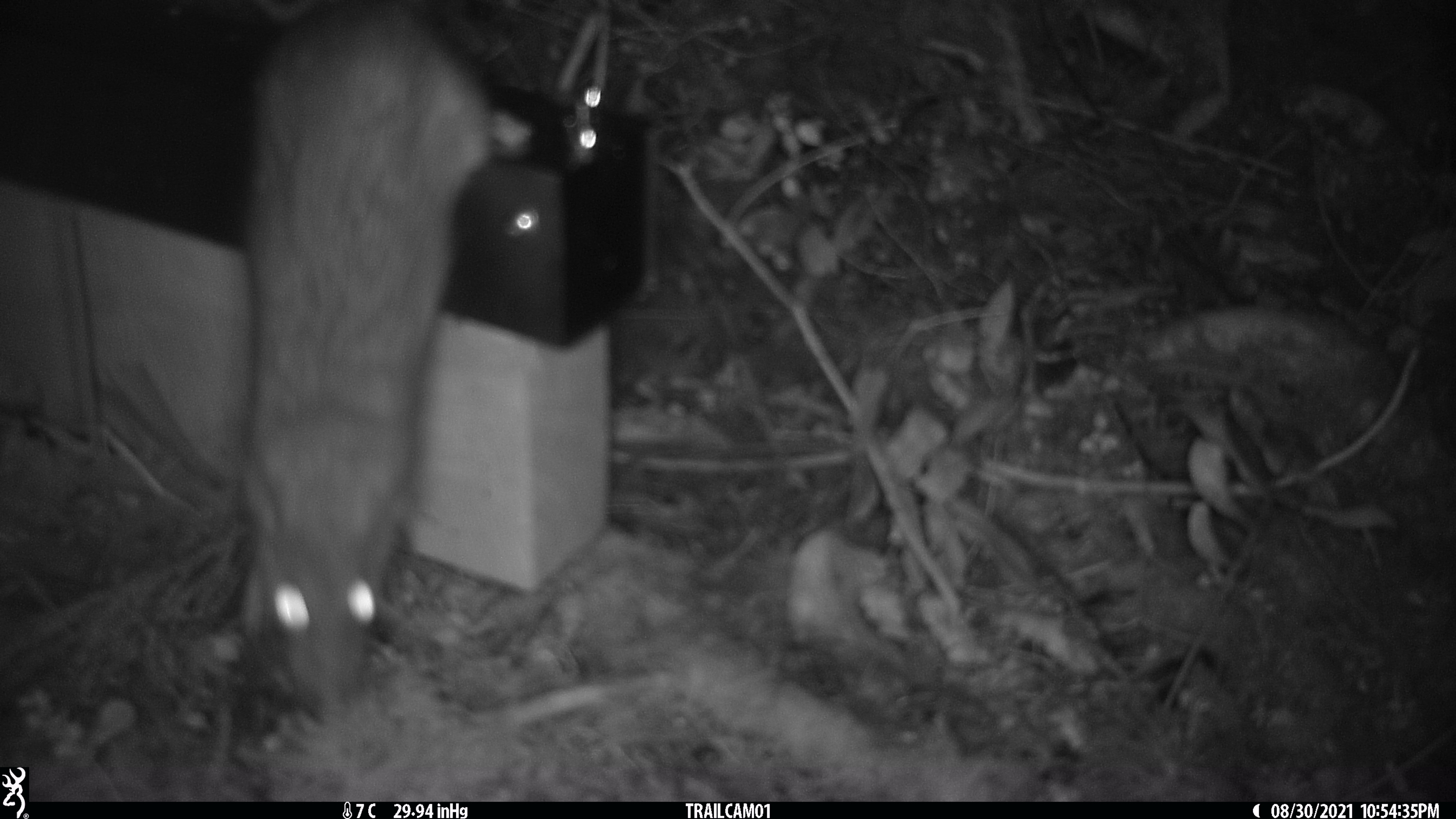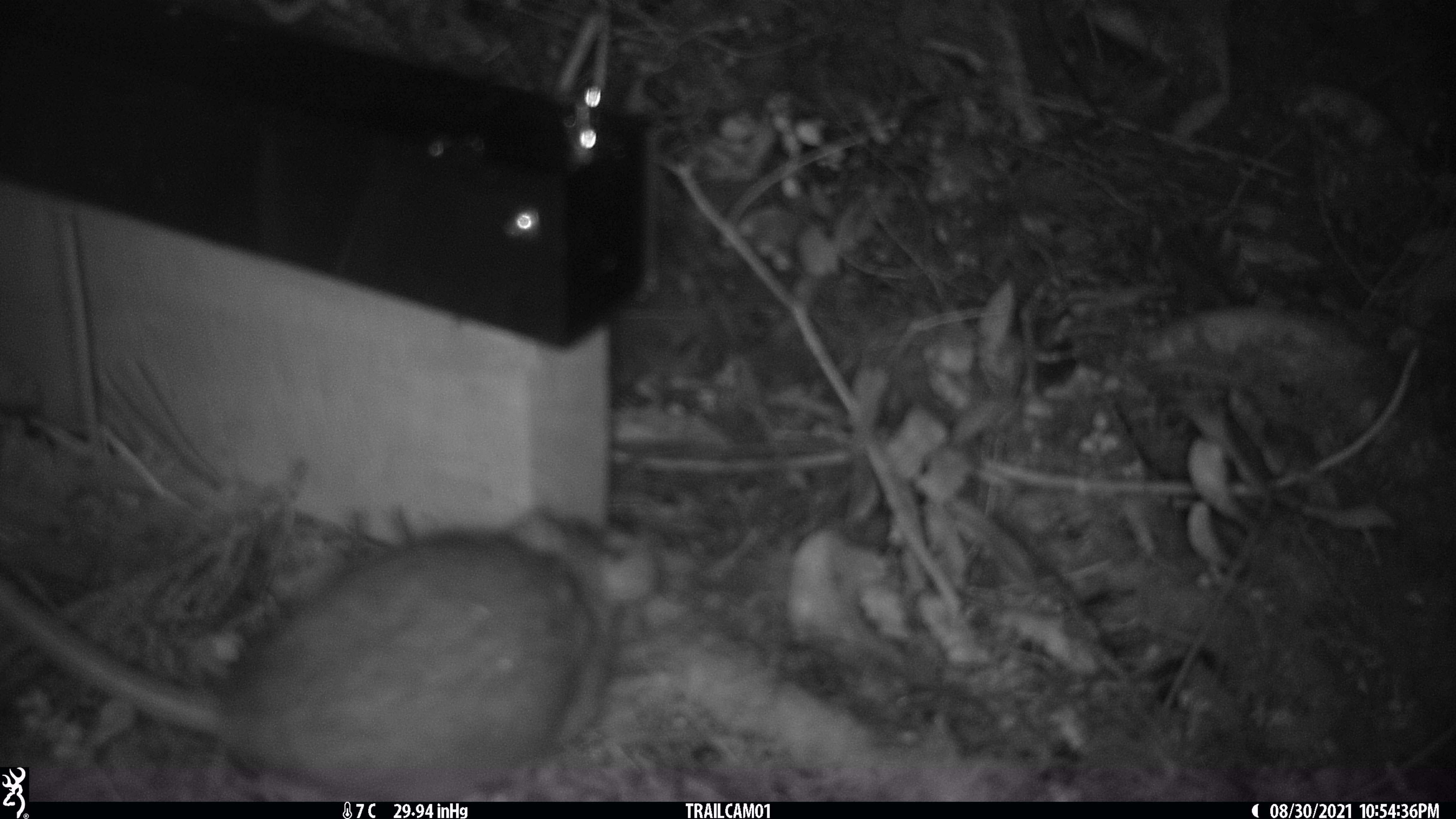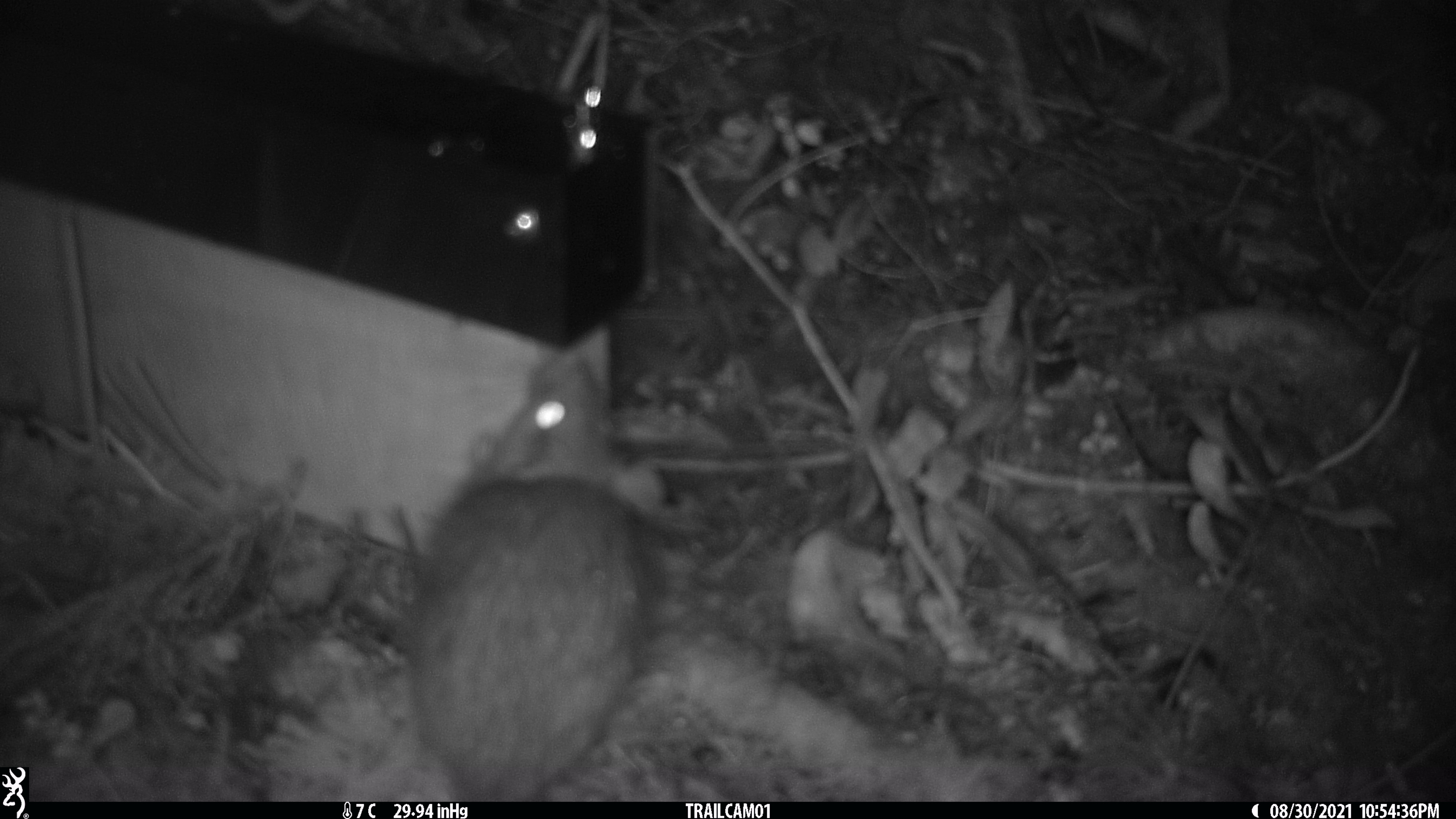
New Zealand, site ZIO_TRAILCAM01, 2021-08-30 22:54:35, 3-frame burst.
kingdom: Animalia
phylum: Chordata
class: Mammalia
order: Rodentia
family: Muridae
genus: Rattus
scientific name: Rattus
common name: rat